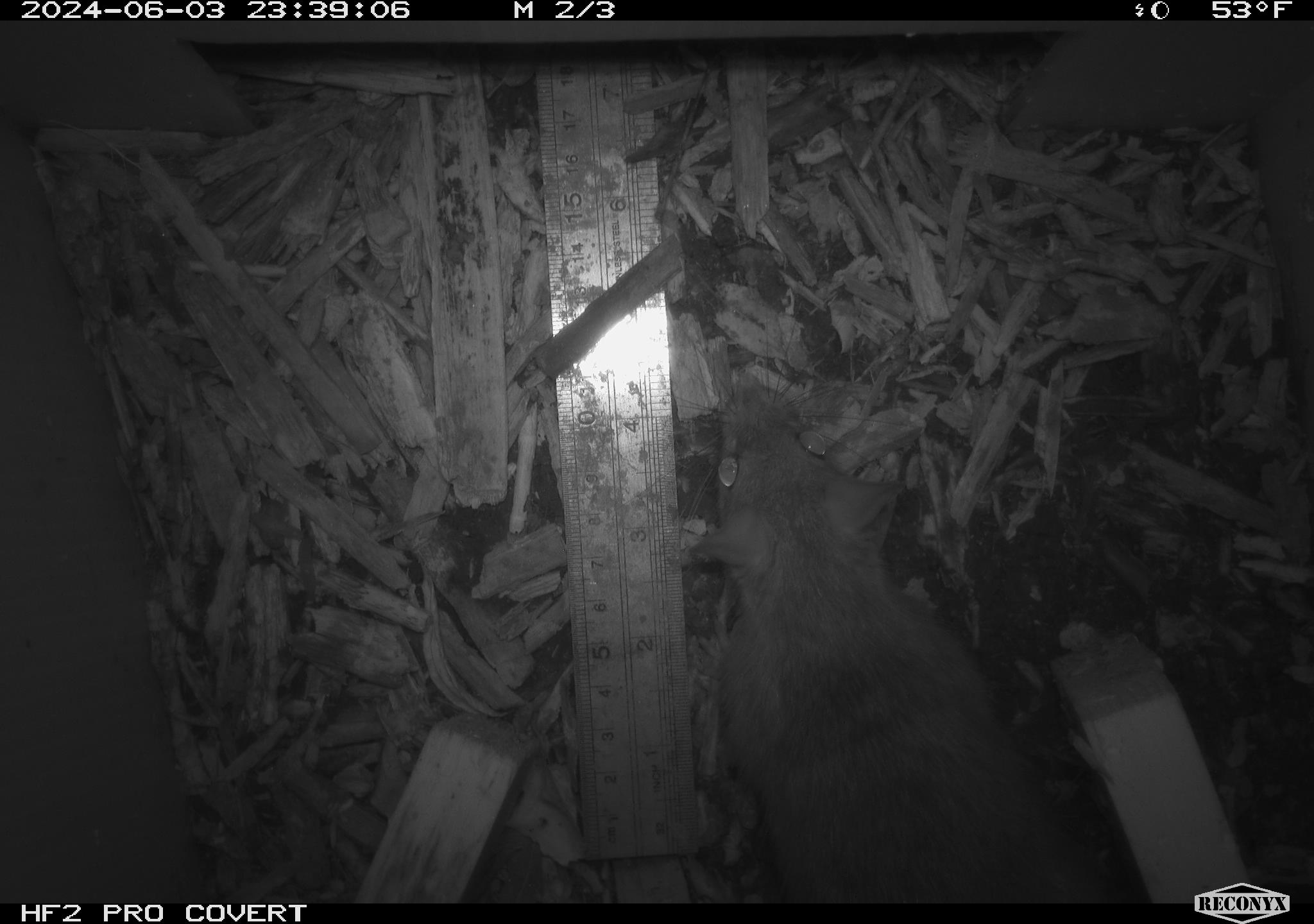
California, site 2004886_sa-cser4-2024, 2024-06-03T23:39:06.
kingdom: Animalia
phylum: Chordata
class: Mammalia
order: Rodentia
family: Muridae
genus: Rattus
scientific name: Rattus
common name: rat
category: rattus species